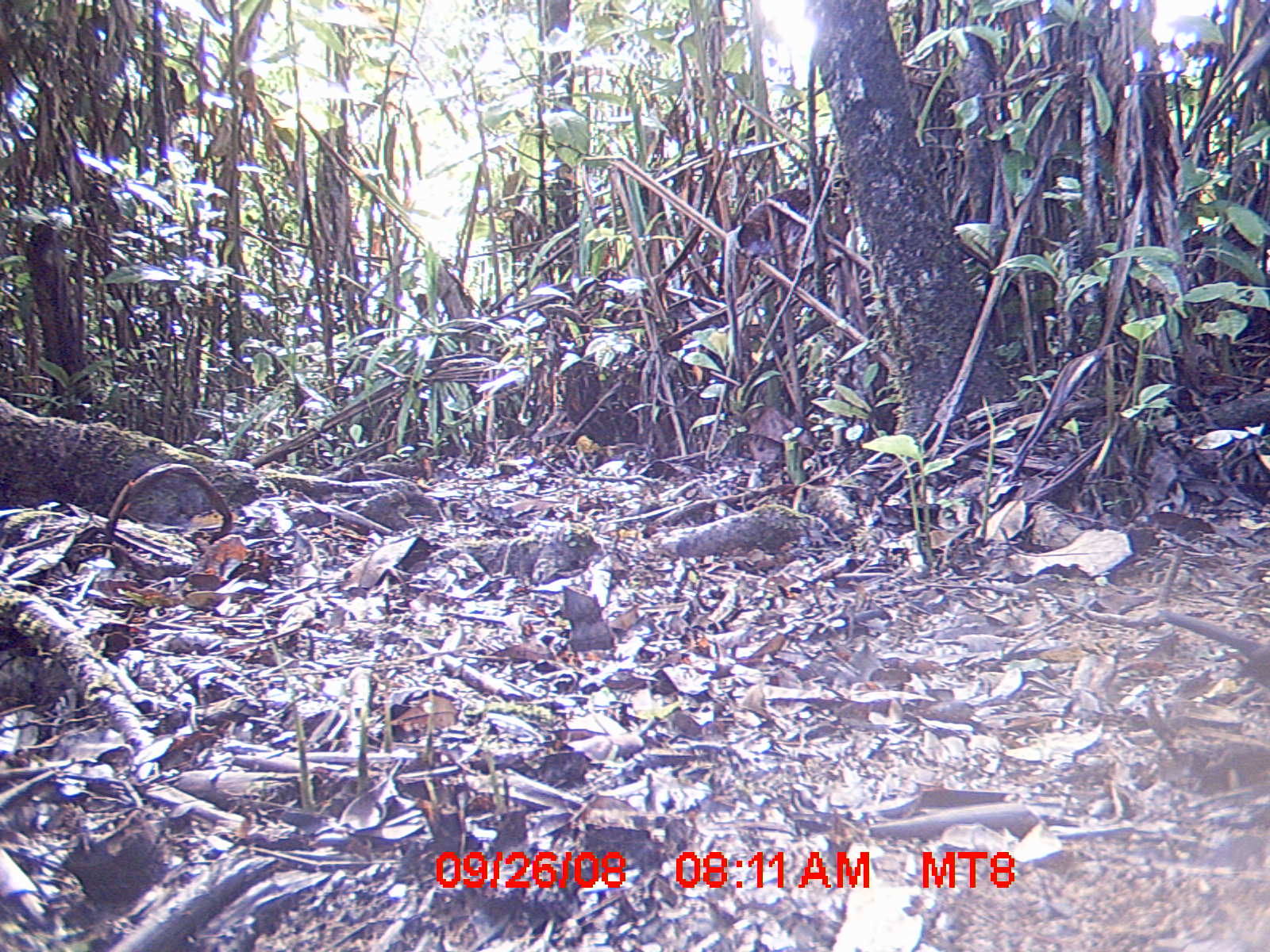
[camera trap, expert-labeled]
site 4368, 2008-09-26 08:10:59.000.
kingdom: Animalia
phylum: Chordata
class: Aves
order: Passeriformes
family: Muscicapidae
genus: Copsychus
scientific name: Copsychus albospecularis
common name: madagascar magpie-robin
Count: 1.